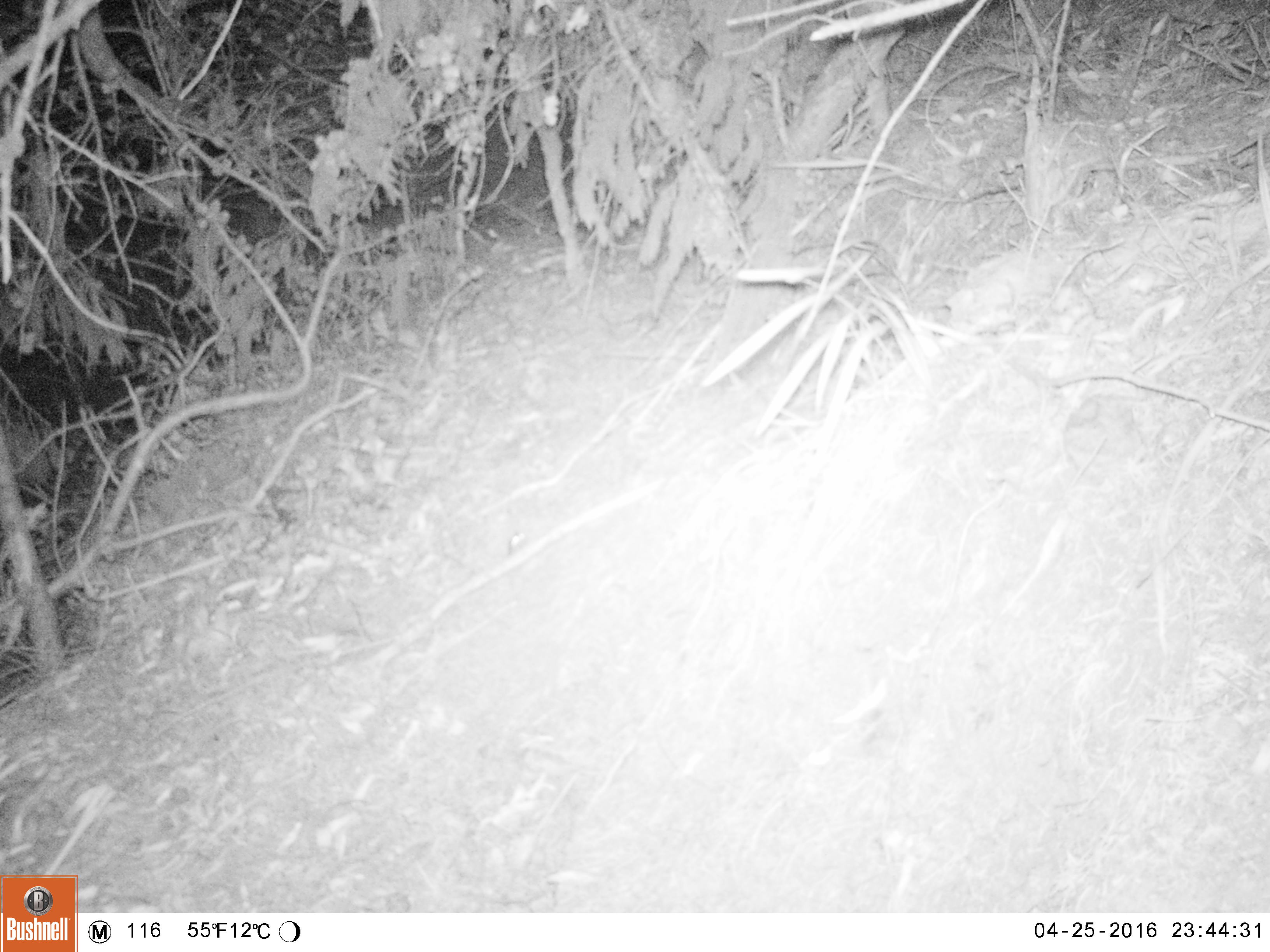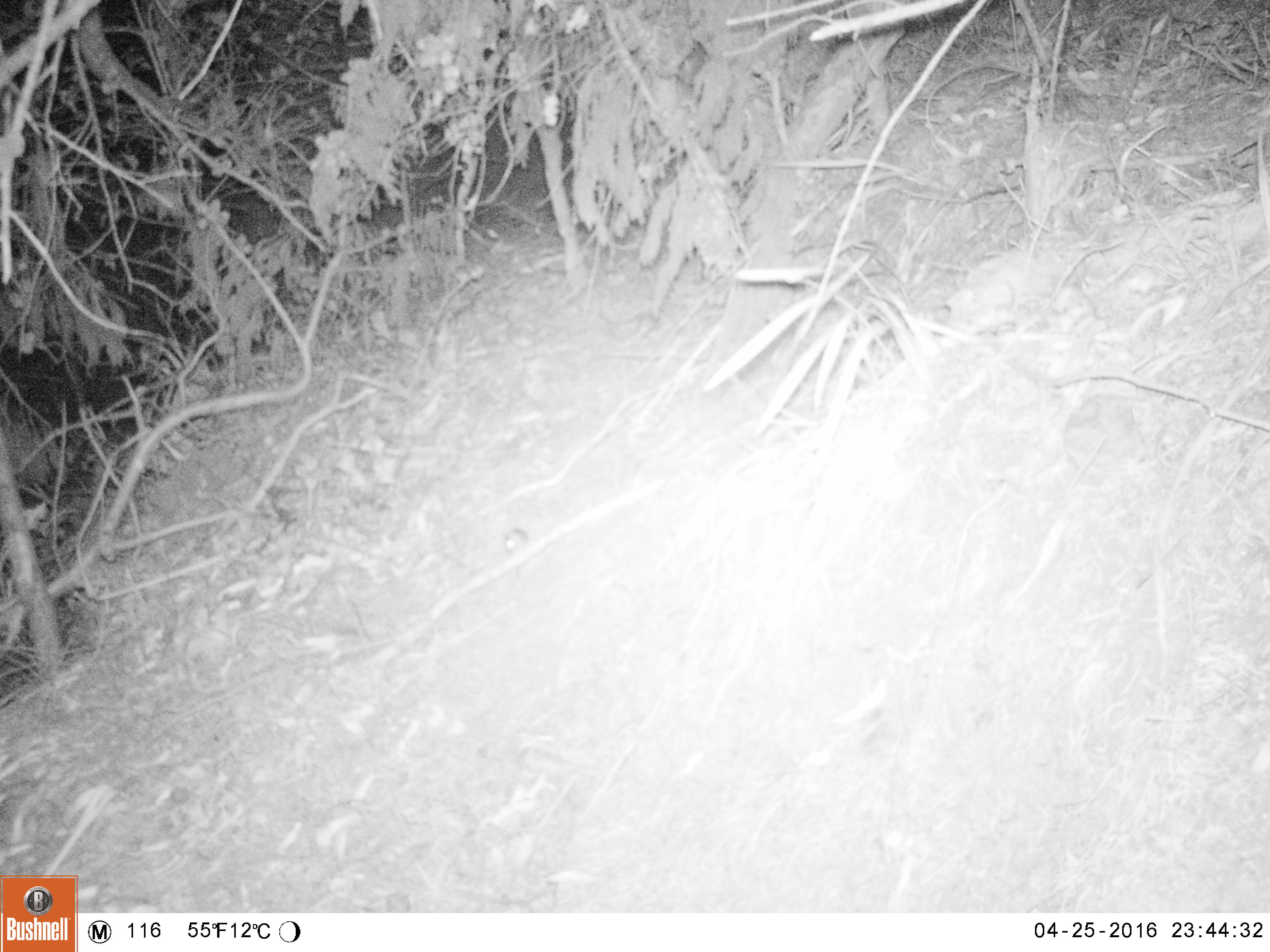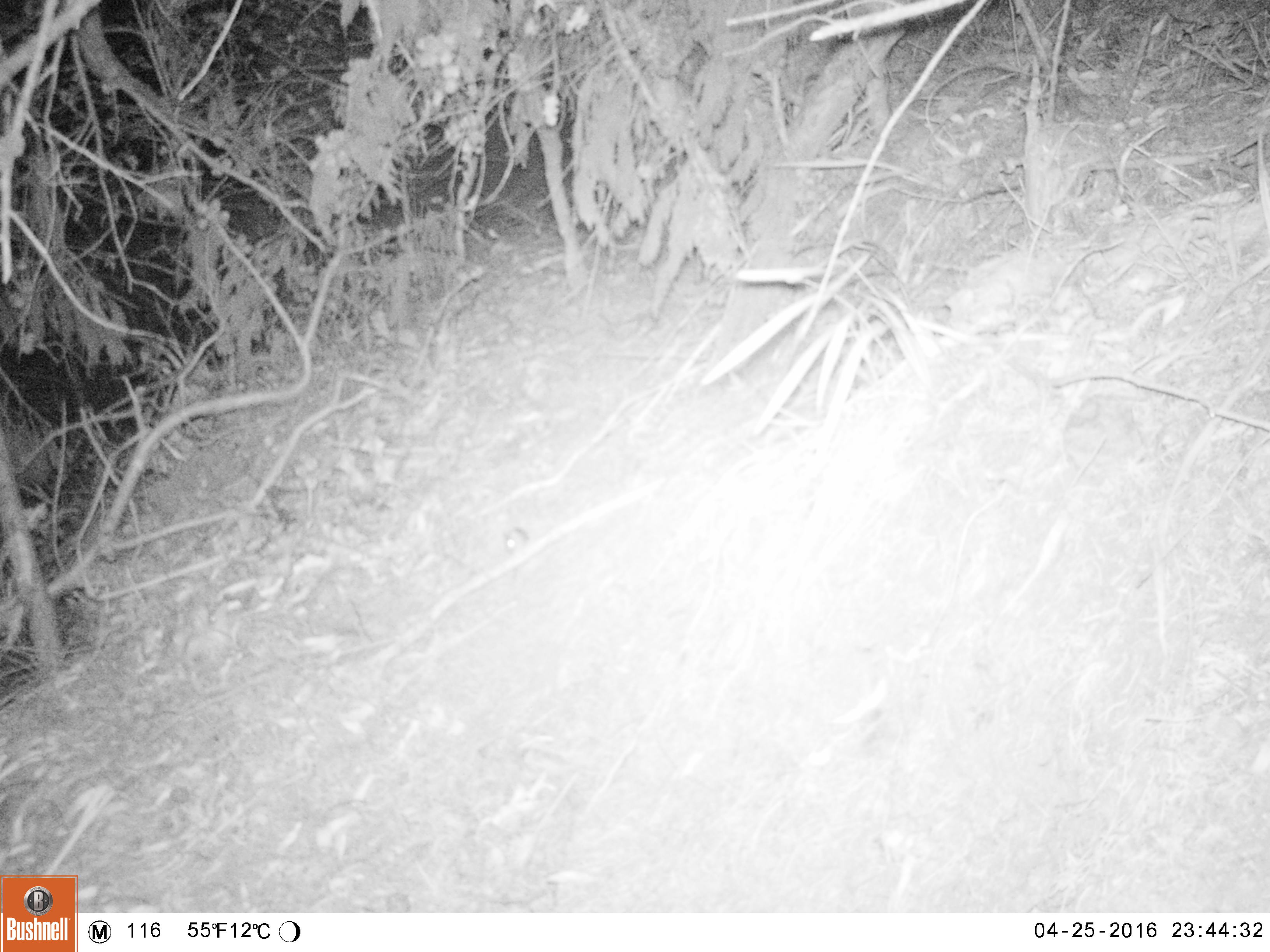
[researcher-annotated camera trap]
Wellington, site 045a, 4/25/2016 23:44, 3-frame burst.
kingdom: Animalia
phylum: Chordata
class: Mammalia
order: Rodentia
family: Muridae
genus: Mus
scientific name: Mus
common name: mouse